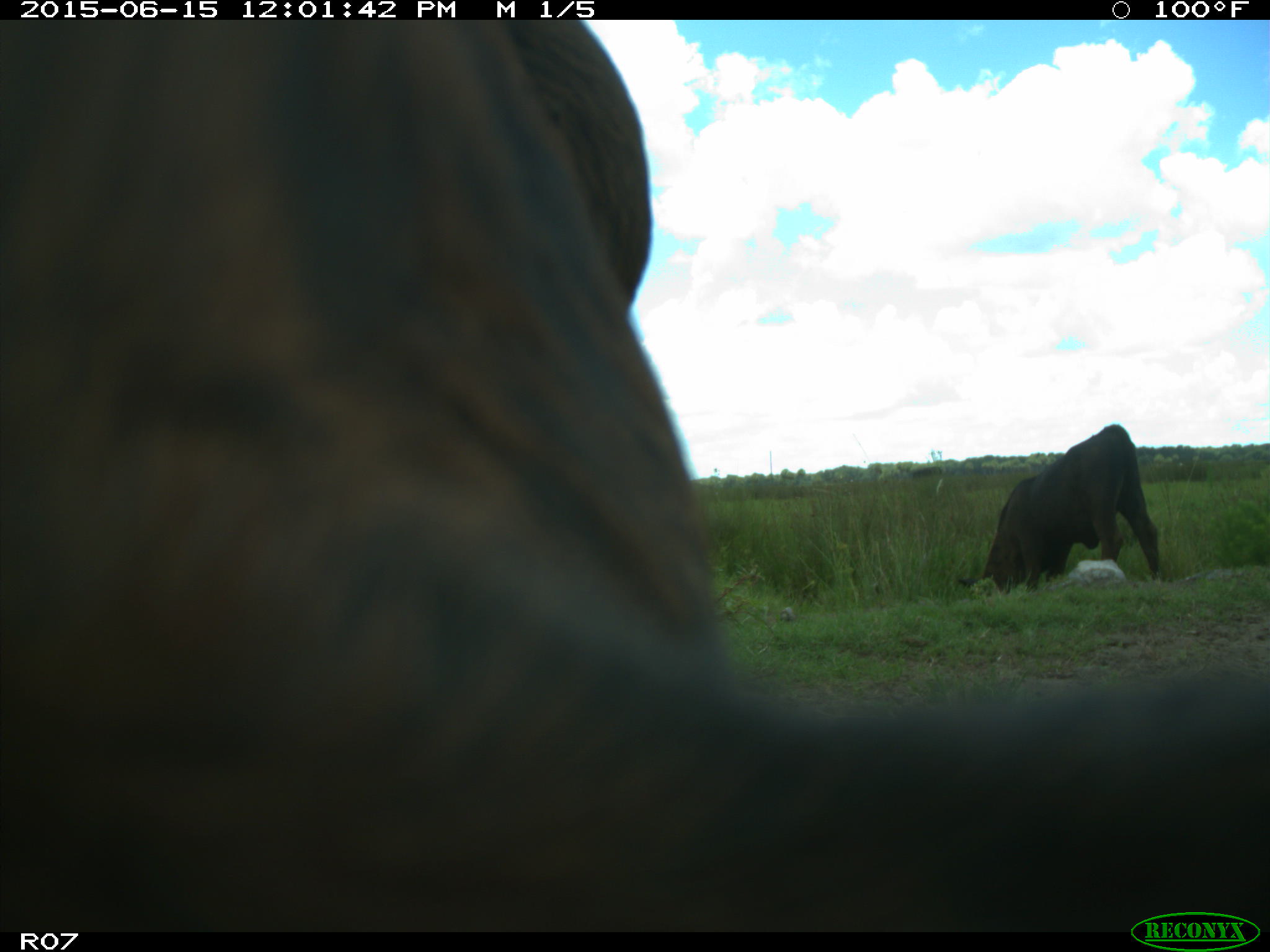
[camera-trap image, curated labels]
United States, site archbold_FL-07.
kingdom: Animalia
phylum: Chordata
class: Mammalia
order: Artiodactyla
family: Bovidae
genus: Bos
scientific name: Bos taurus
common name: domestic cow